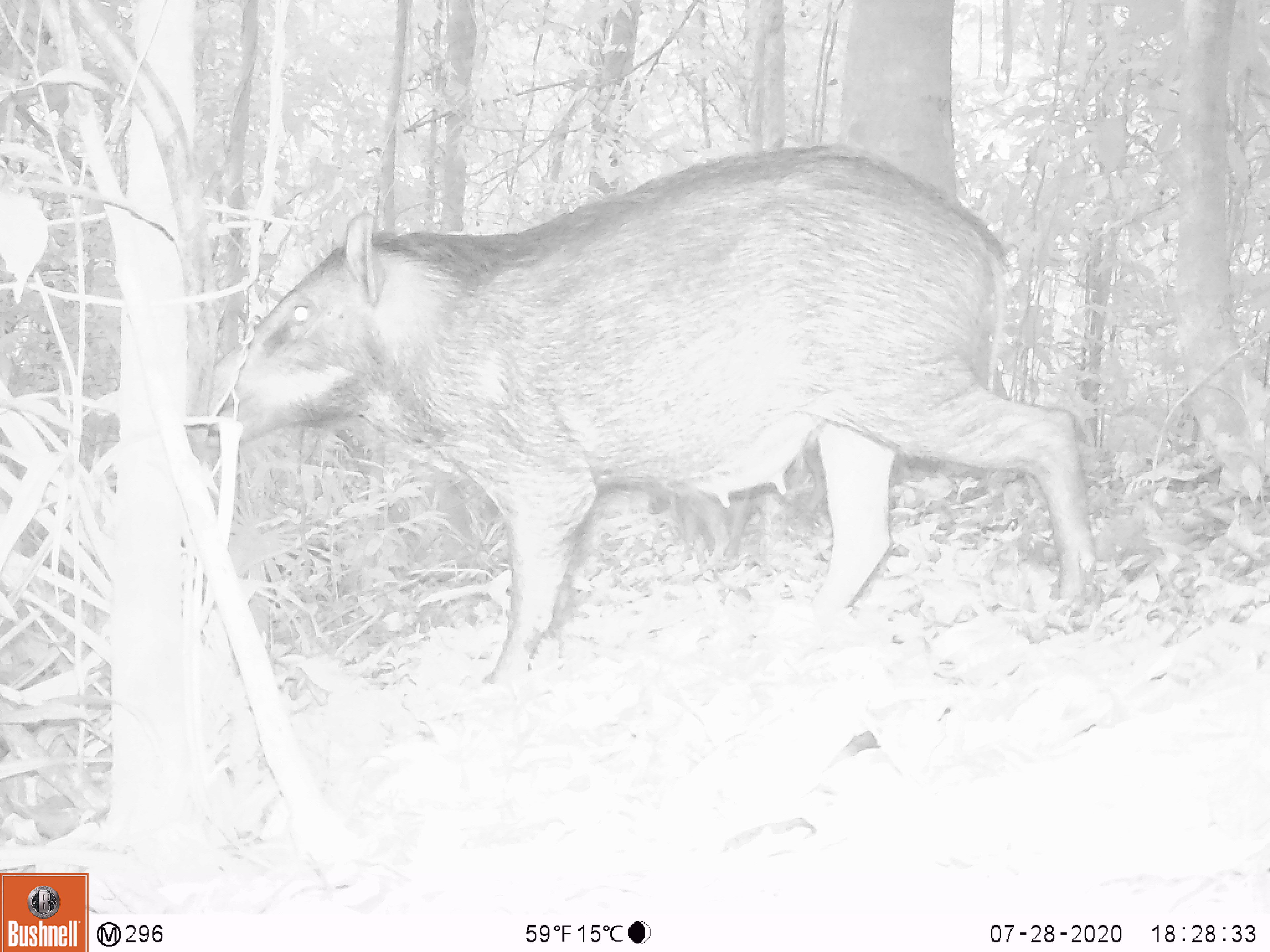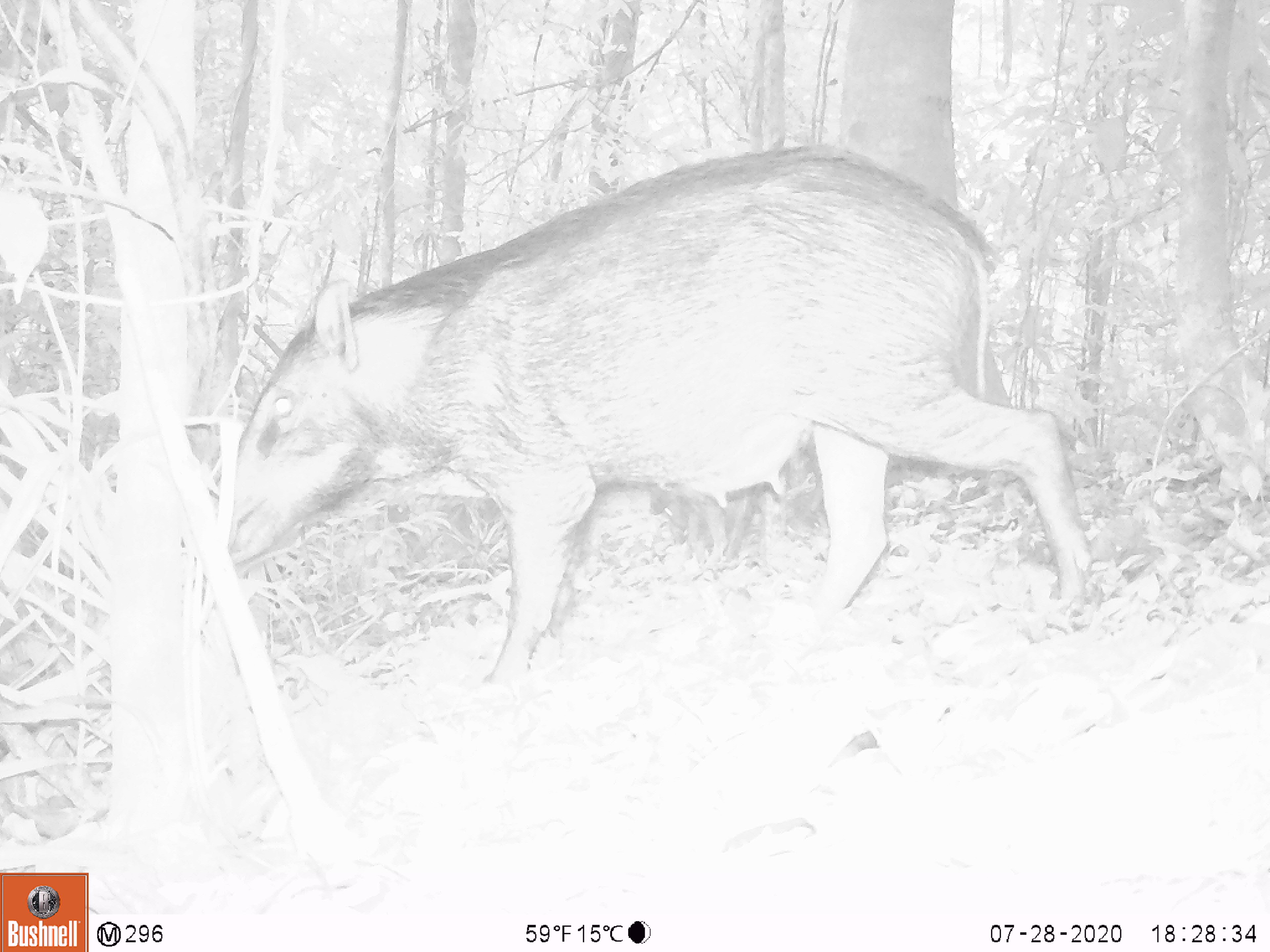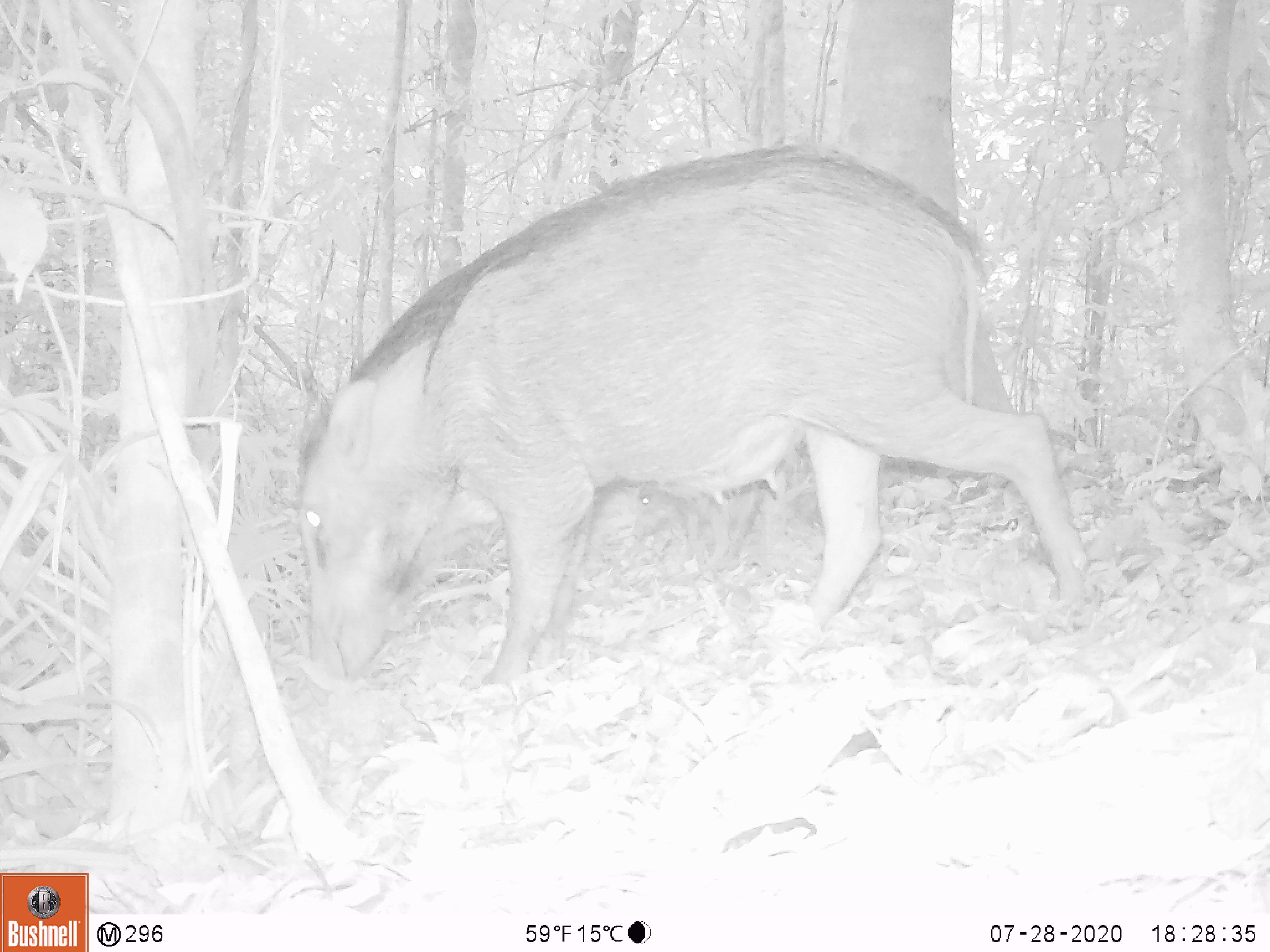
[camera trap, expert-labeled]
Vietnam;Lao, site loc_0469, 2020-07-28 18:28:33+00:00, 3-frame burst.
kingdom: Animalia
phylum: Chordata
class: Mammalia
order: Artiodactyla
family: Suidae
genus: Sus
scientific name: Sus scrofa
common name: eurasian wild pig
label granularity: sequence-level